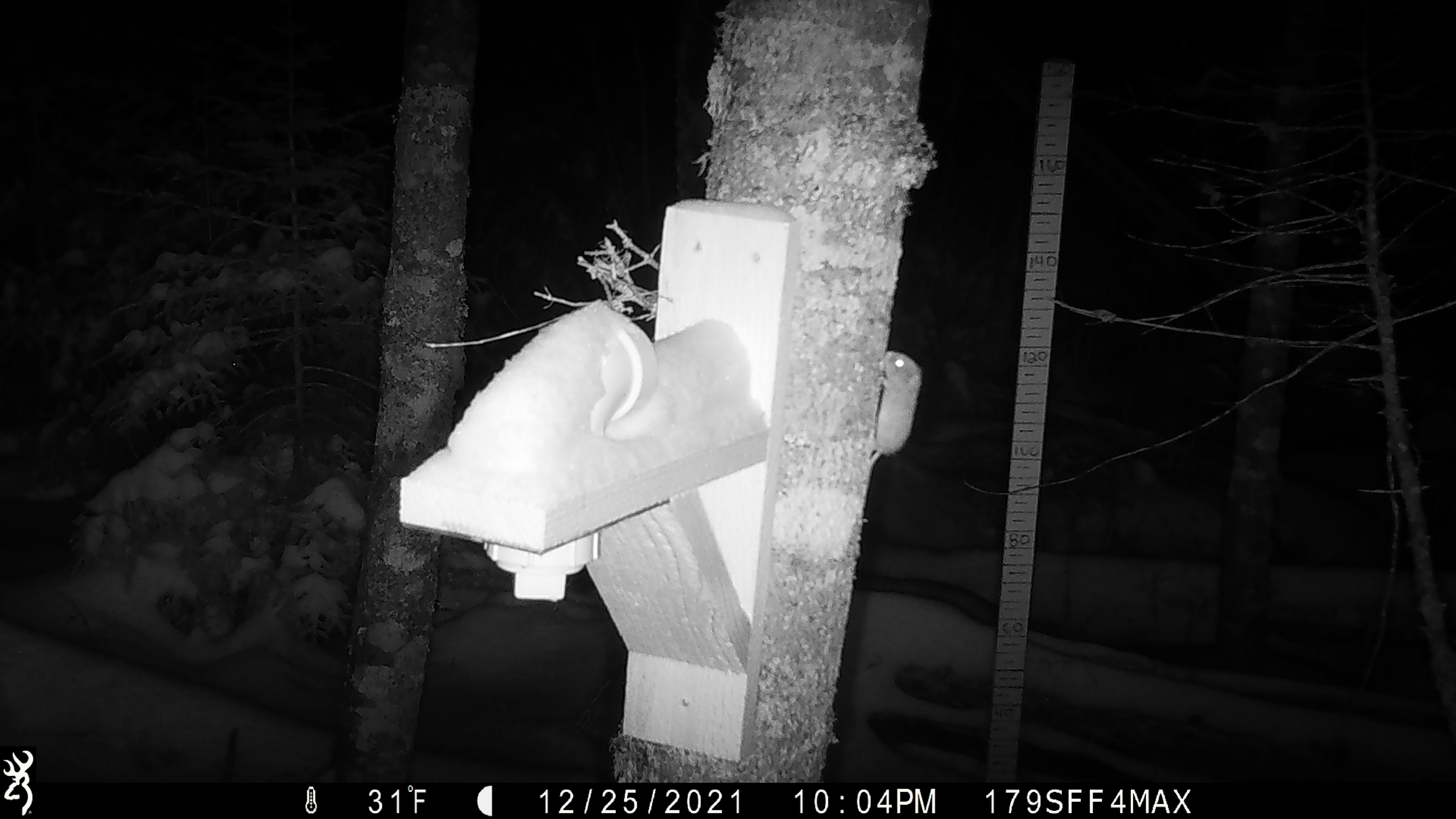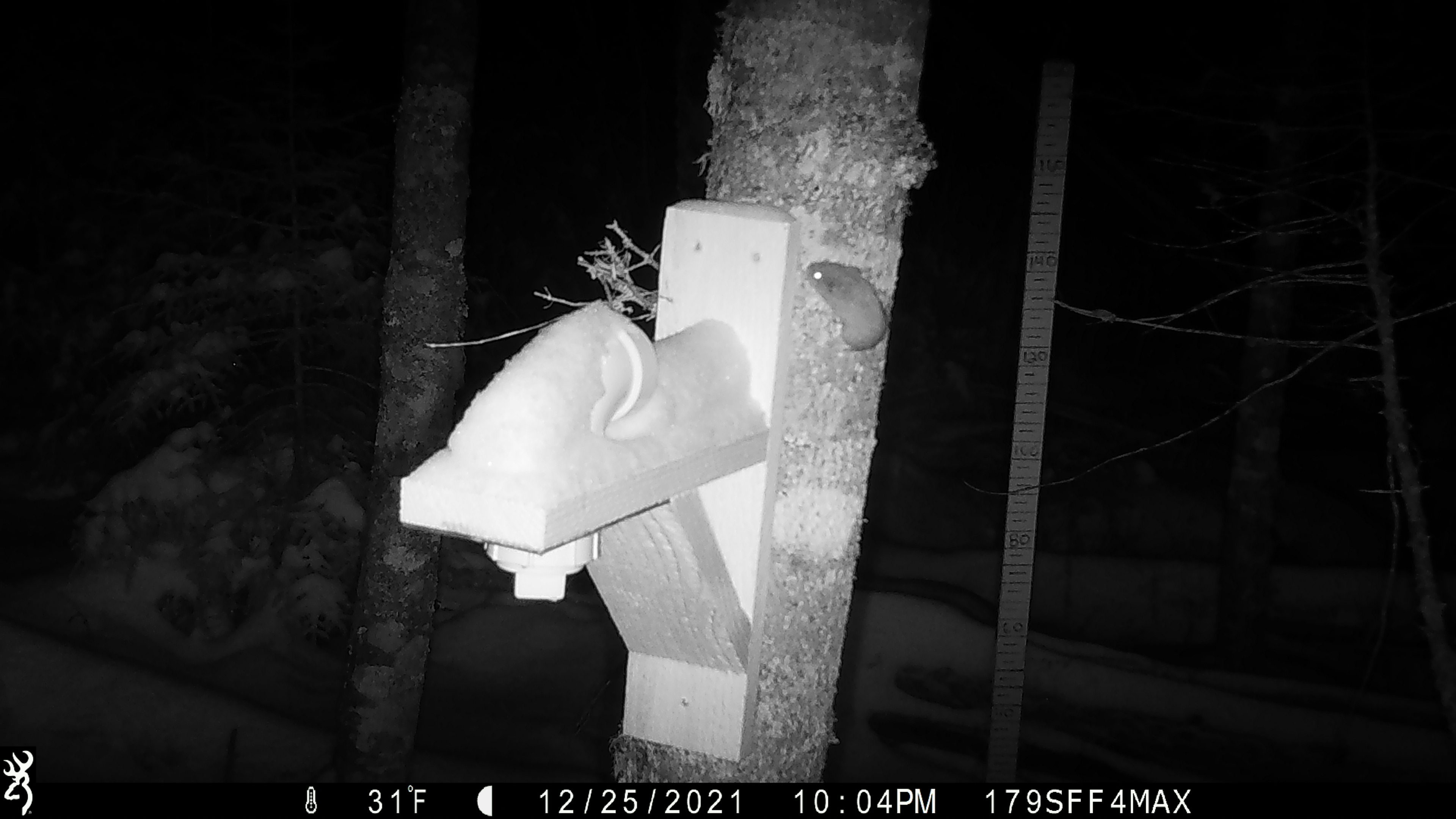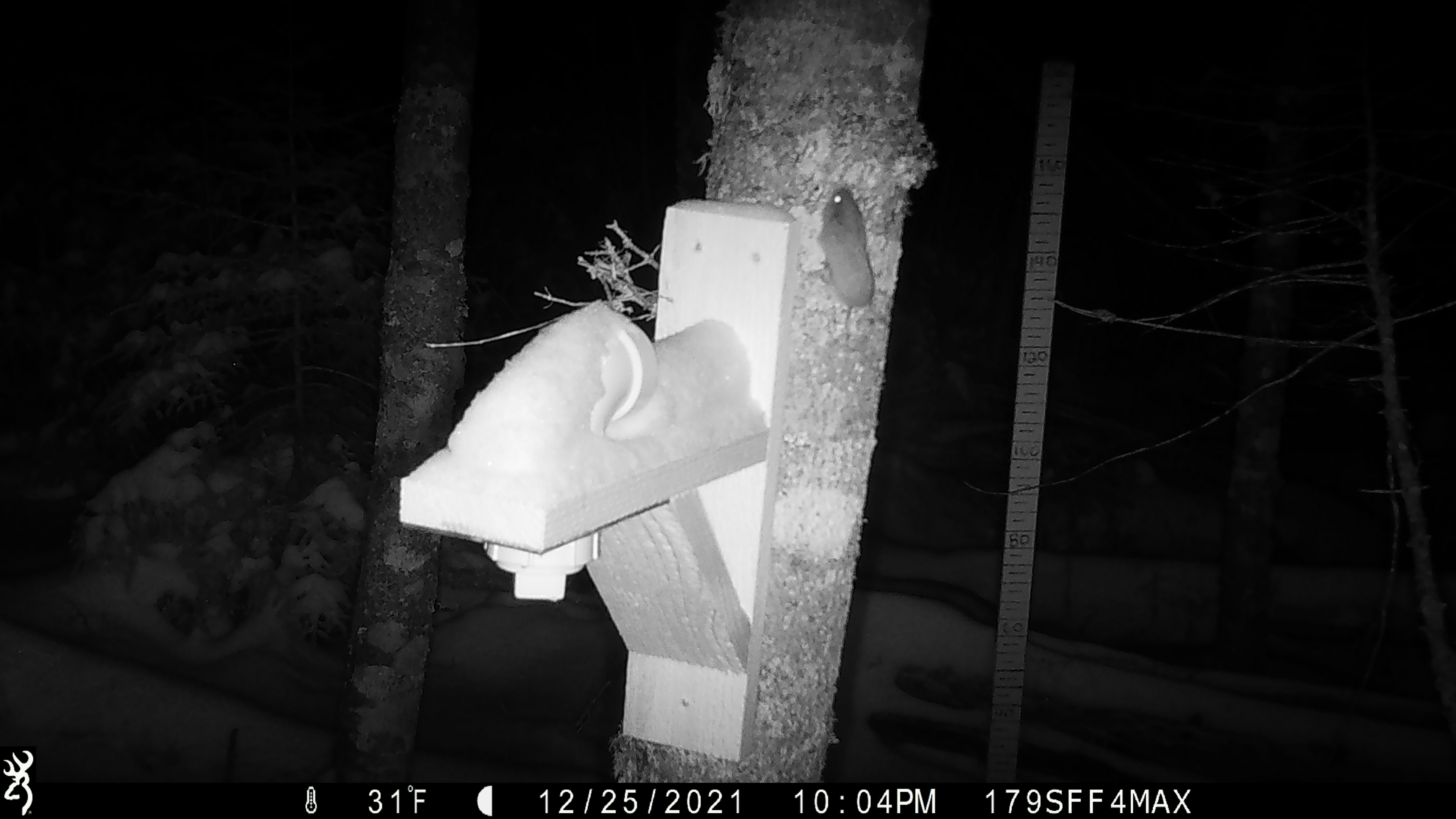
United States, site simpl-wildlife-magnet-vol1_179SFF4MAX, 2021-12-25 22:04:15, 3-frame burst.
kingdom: Animalia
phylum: Chordata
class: Mammalia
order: Rodentia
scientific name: Rodentia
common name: mouse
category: mouse sp.